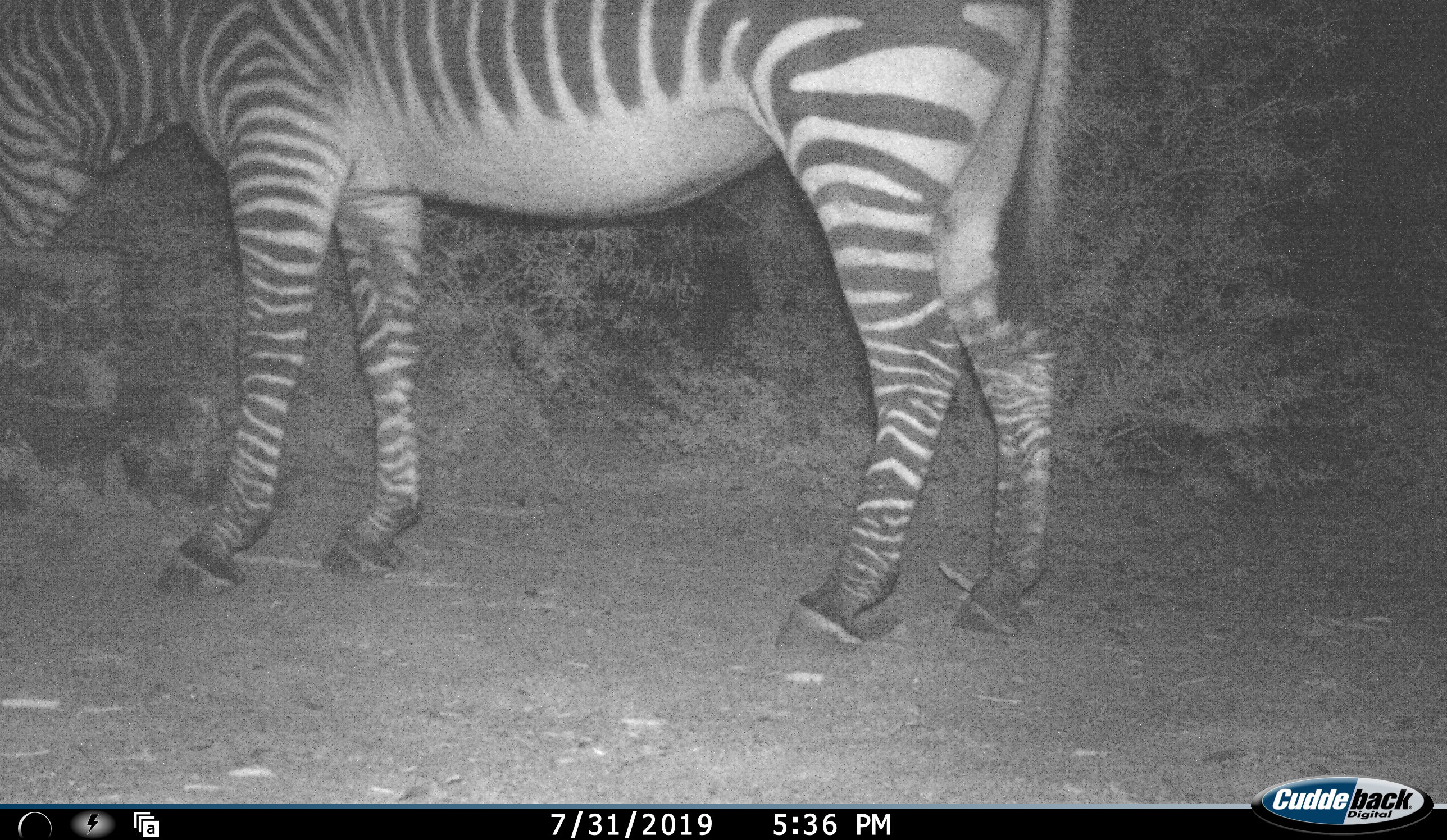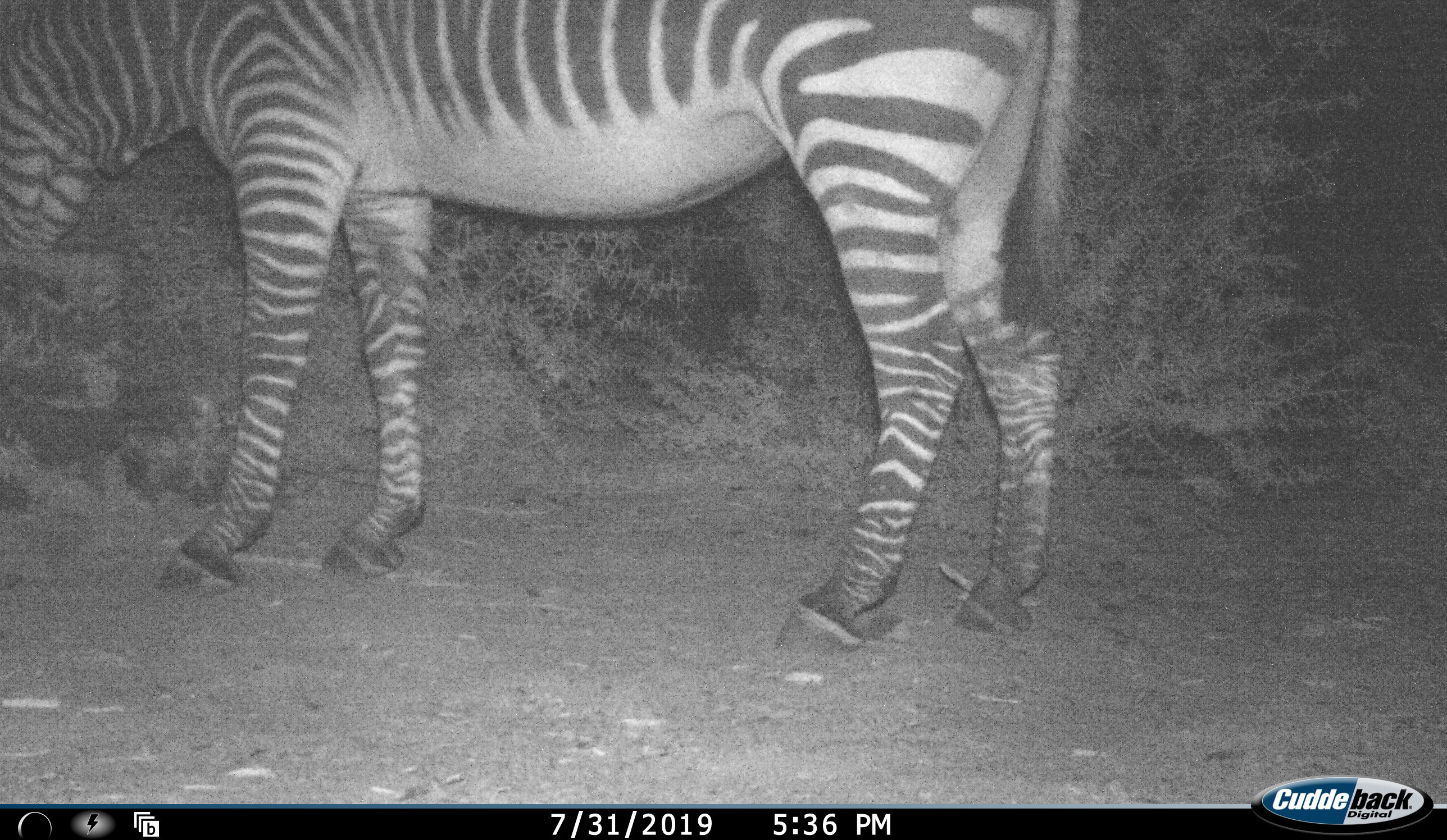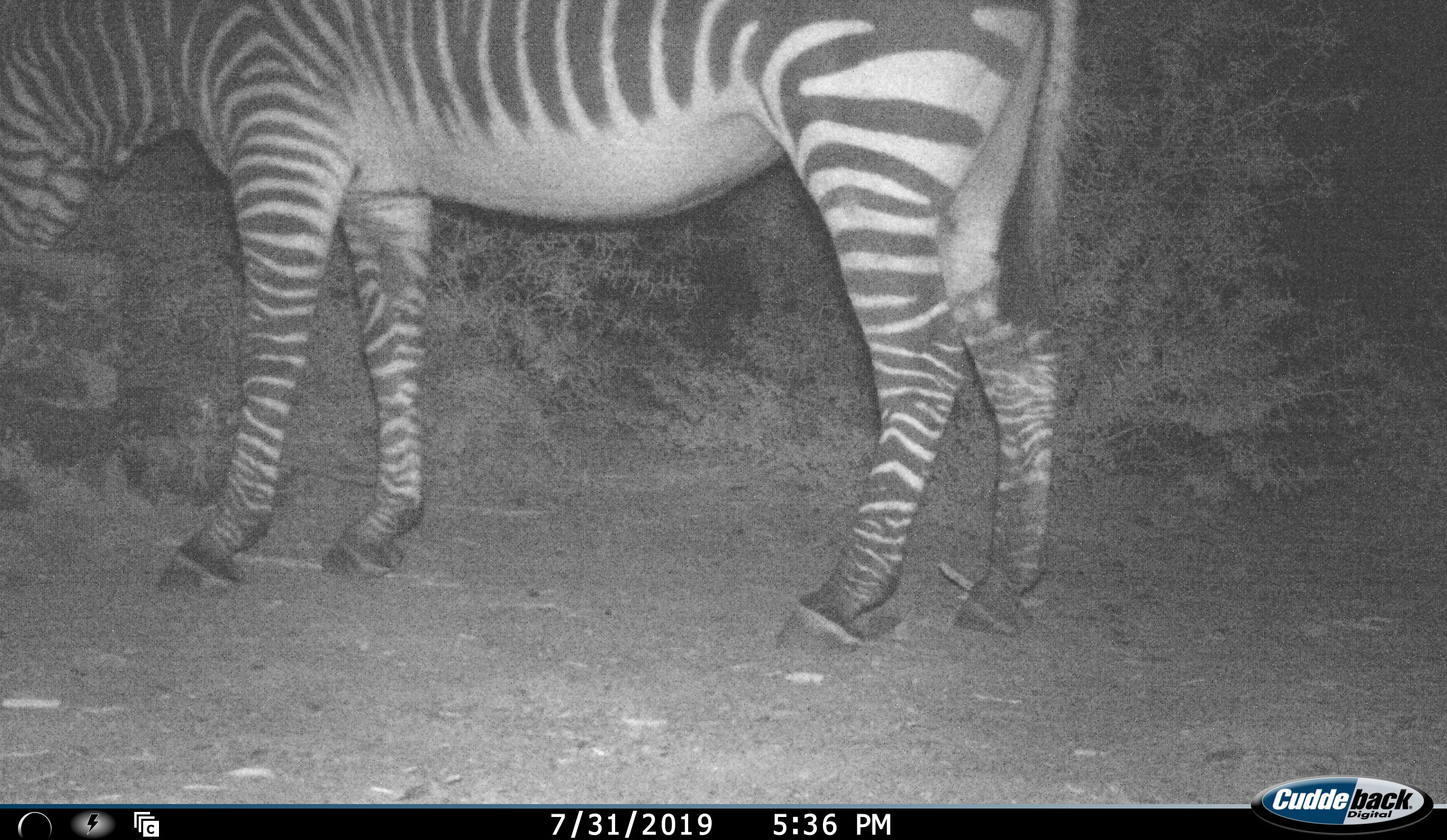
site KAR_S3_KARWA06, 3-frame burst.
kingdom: Animalia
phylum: Chordata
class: Mammalia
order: Perissodactyla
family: Equidae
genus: Equus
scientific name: Equus zebra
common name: mountain zebra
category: zebramountain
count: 1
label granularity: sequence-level